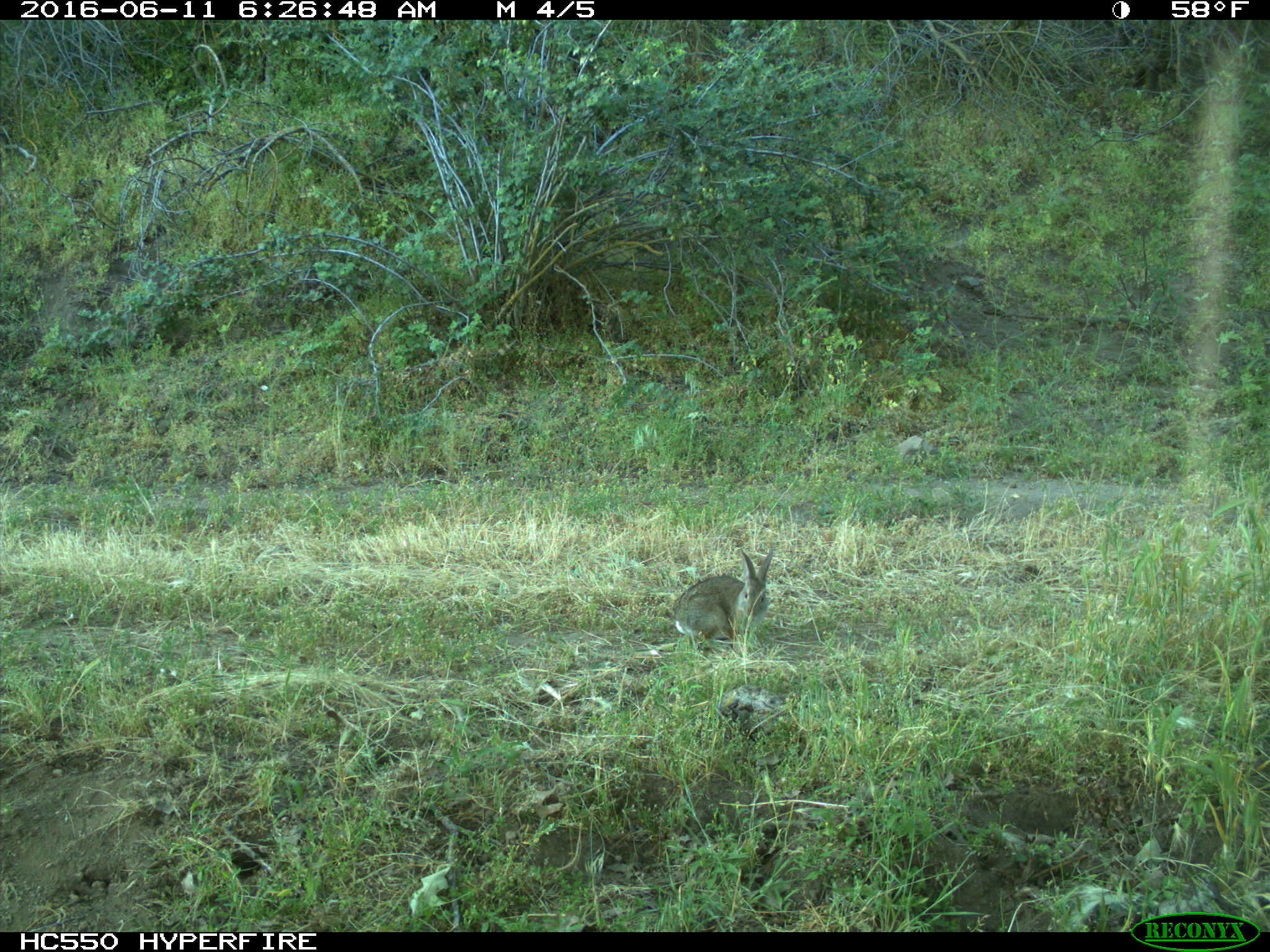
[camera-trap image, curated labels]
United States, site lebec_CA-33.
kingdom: Animalia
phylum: Chordata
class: Mammalia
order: Lagomorpha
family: Leporidae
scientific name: Leporidae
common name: rabbits and hares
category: unidentified rabbit